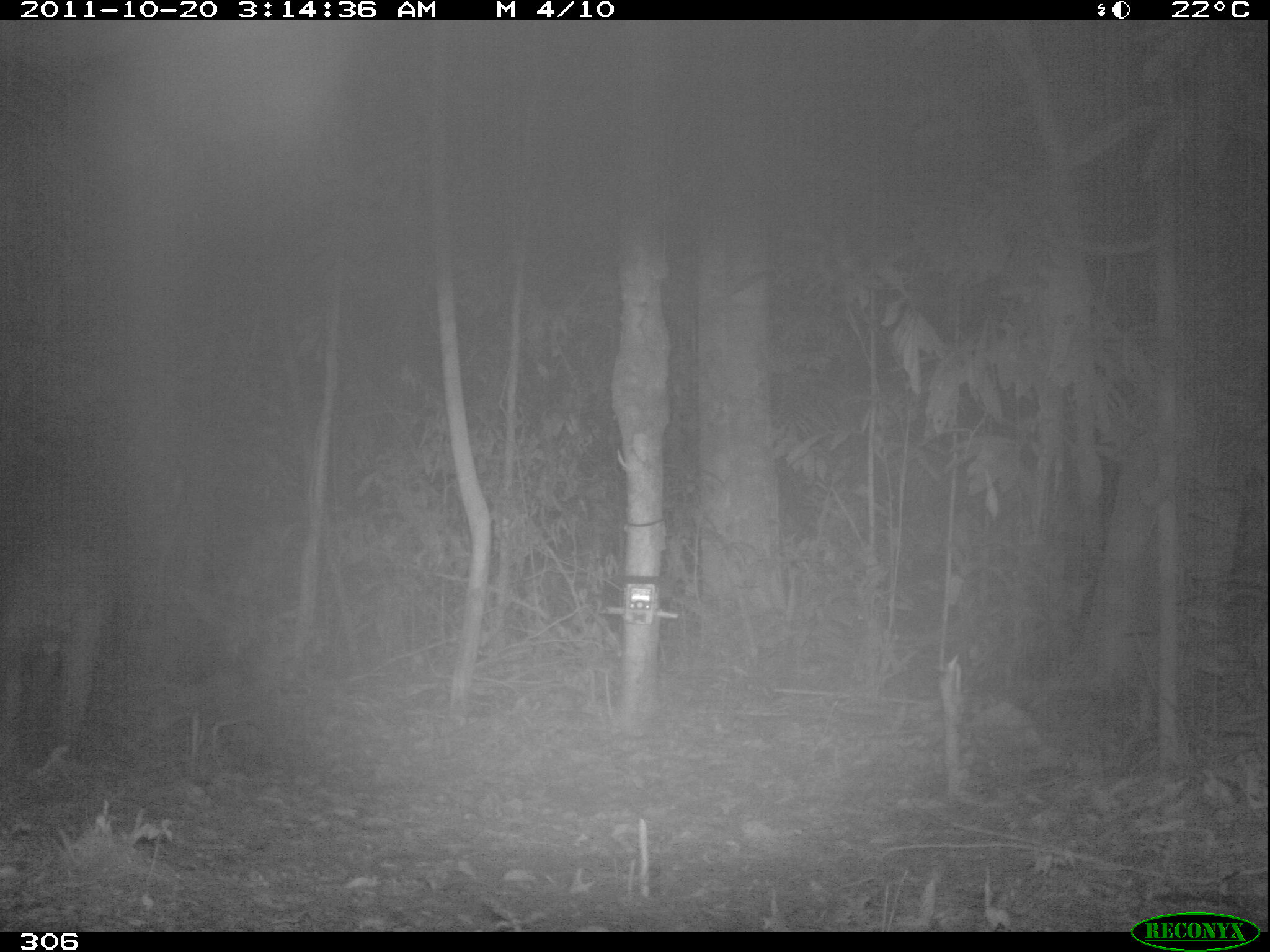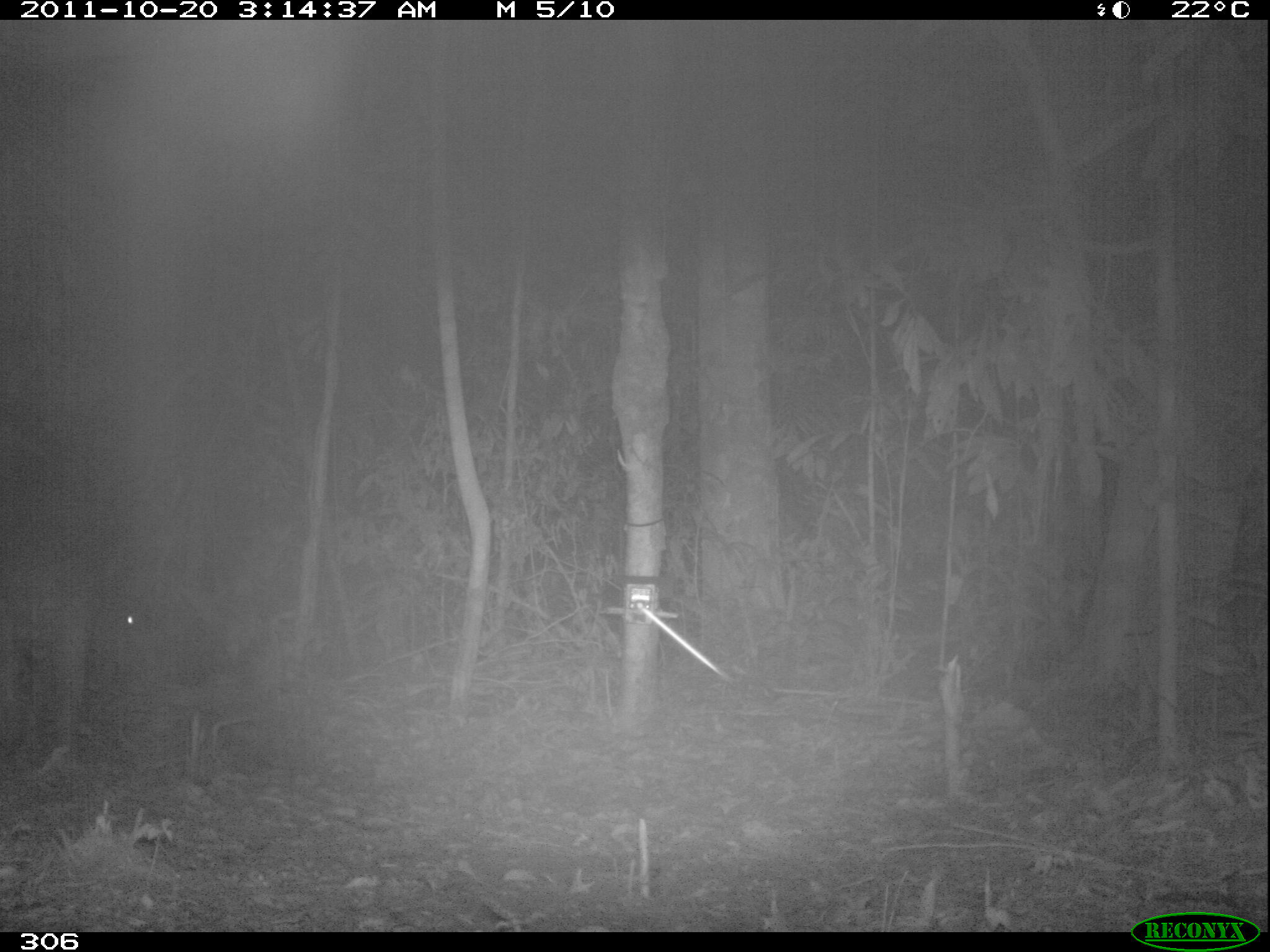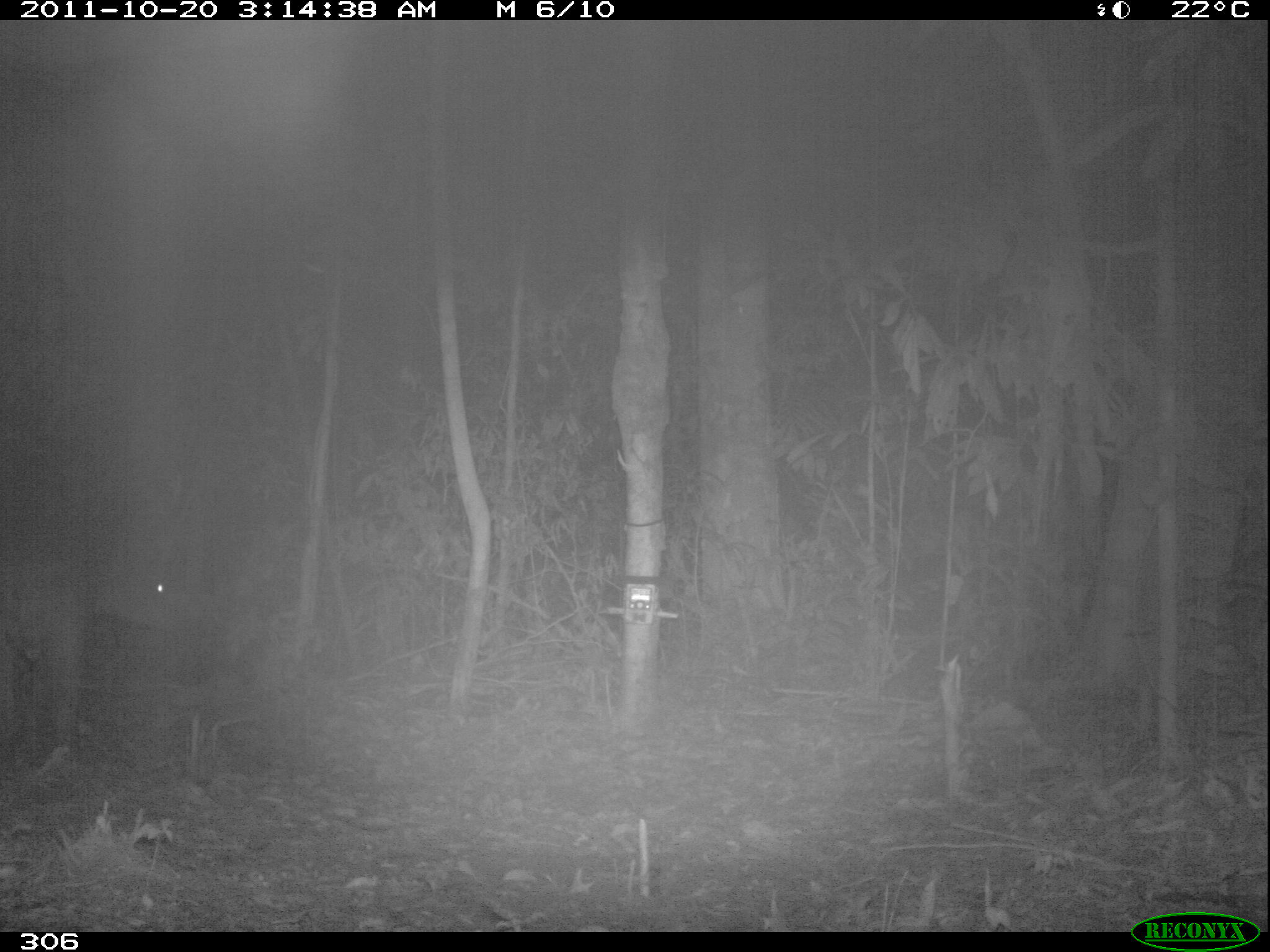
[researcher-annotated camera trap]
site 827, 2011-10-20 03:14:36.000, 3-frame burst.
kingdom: Animalia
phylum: Chordata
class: Mammalia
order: Perissodactyla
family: Tapiridae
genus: Tapirus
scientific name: Tapirus terrestris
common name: south american tapir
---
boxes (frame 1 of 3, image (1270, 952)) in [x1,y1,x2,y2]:
tapirus terrestris: [0,529,120,780]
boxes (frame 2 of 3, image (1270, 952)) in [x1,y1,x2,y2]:
tapirus terrestris: [0,531,163,763]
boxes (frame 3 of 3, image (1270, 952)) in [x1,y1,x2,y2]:
tapirus terrestris: [0,521,189,761]